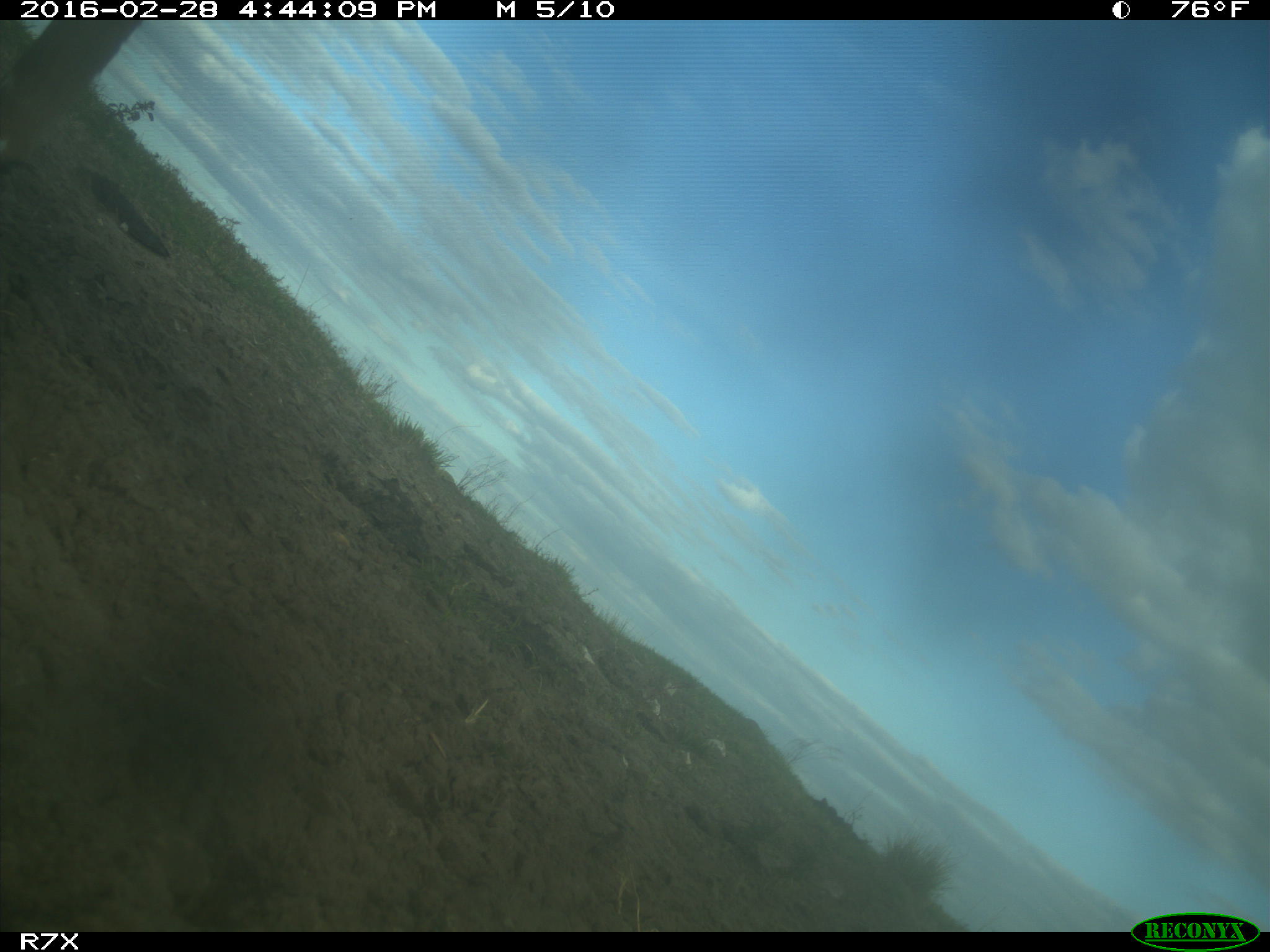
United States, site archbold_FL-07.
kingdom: Animalia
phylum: Chordata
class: Mammalia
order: Artiodactyla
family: Bovidae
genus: Bos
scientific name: Bos taurus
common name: domestic cow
Bos taurus (domestic cow).